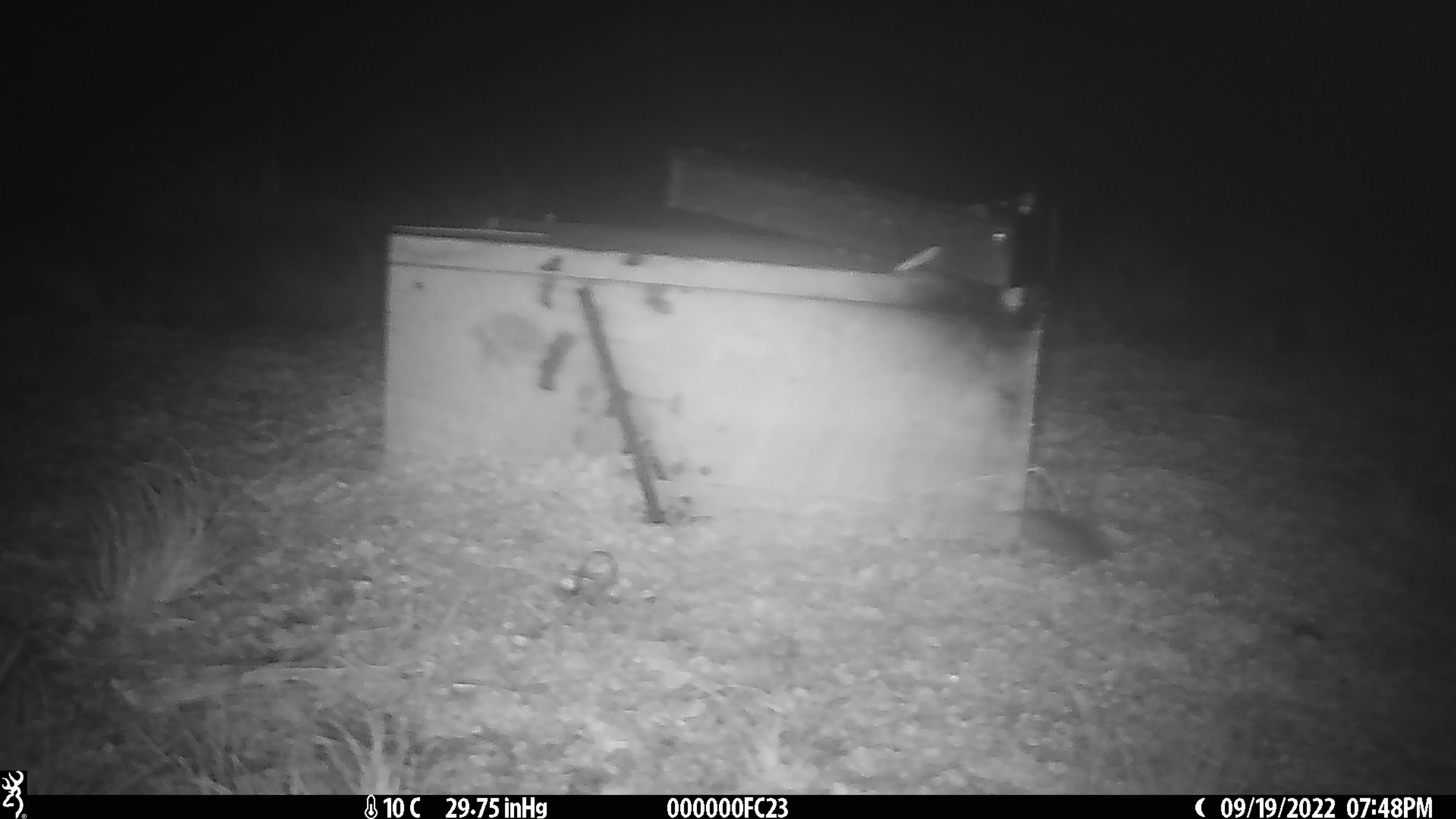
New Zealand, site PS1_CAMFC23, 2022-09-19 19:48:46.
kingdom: Animalia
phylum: Chordata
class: Mammalia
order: Rodentia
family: Muridae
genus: Mus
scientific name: Mus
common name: mouse